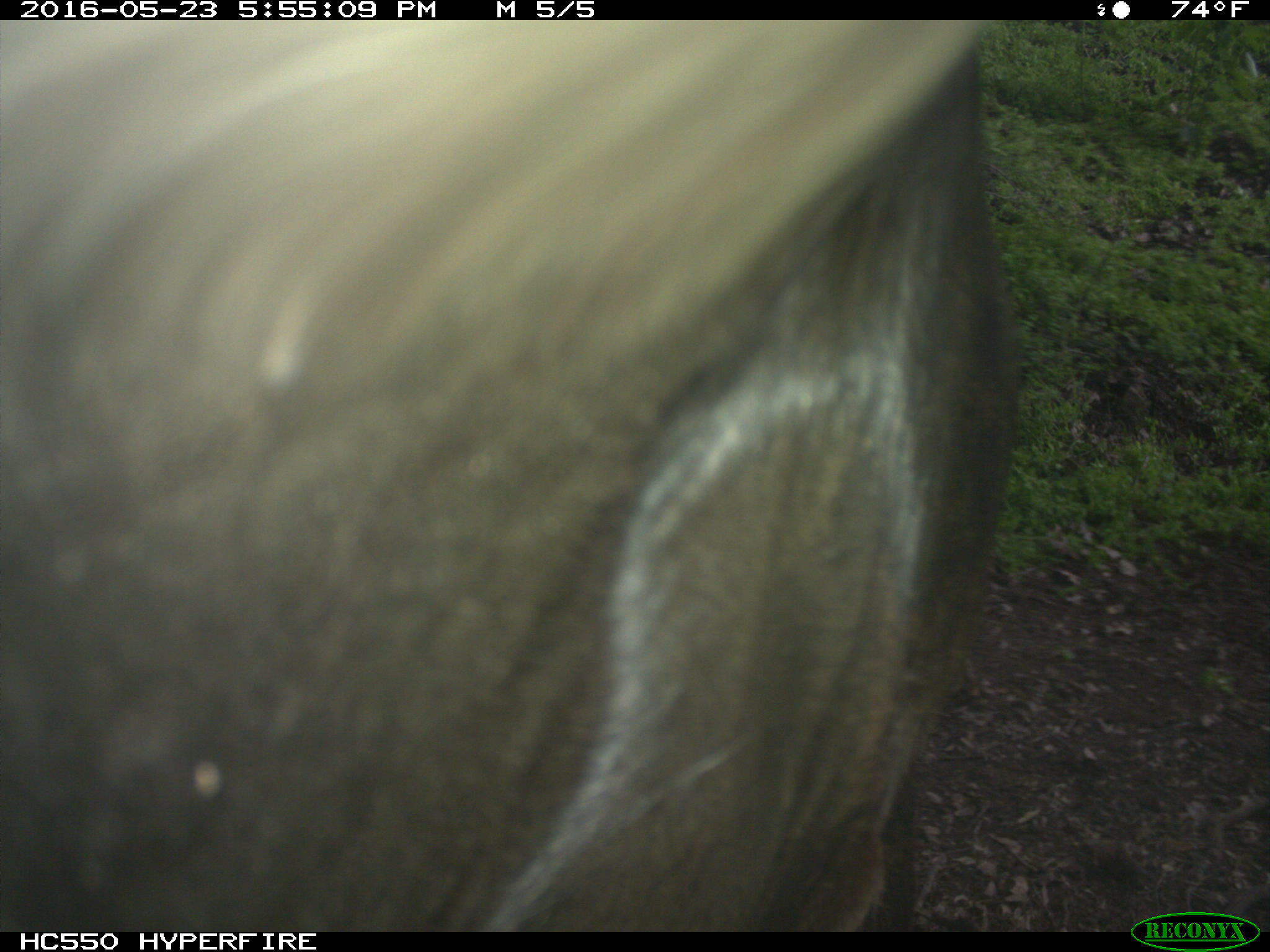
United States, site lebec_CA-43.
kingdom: Animalia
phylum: Chordata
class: Mammalia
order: Artiodactyla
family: Bovidae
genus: Bos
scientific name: Bos taurus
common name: domestic cow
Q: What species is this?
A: Bos taurus (domestic cow).